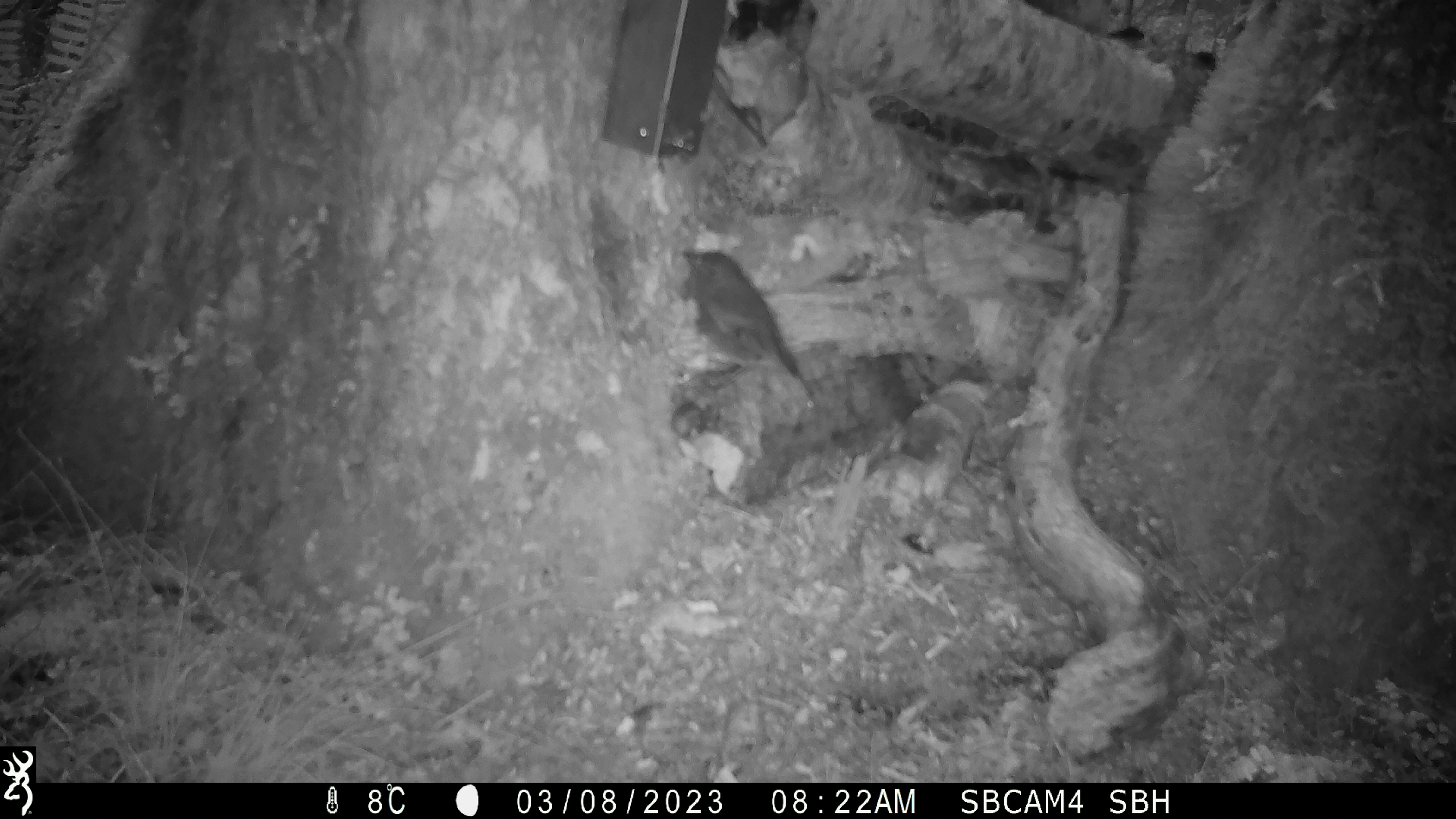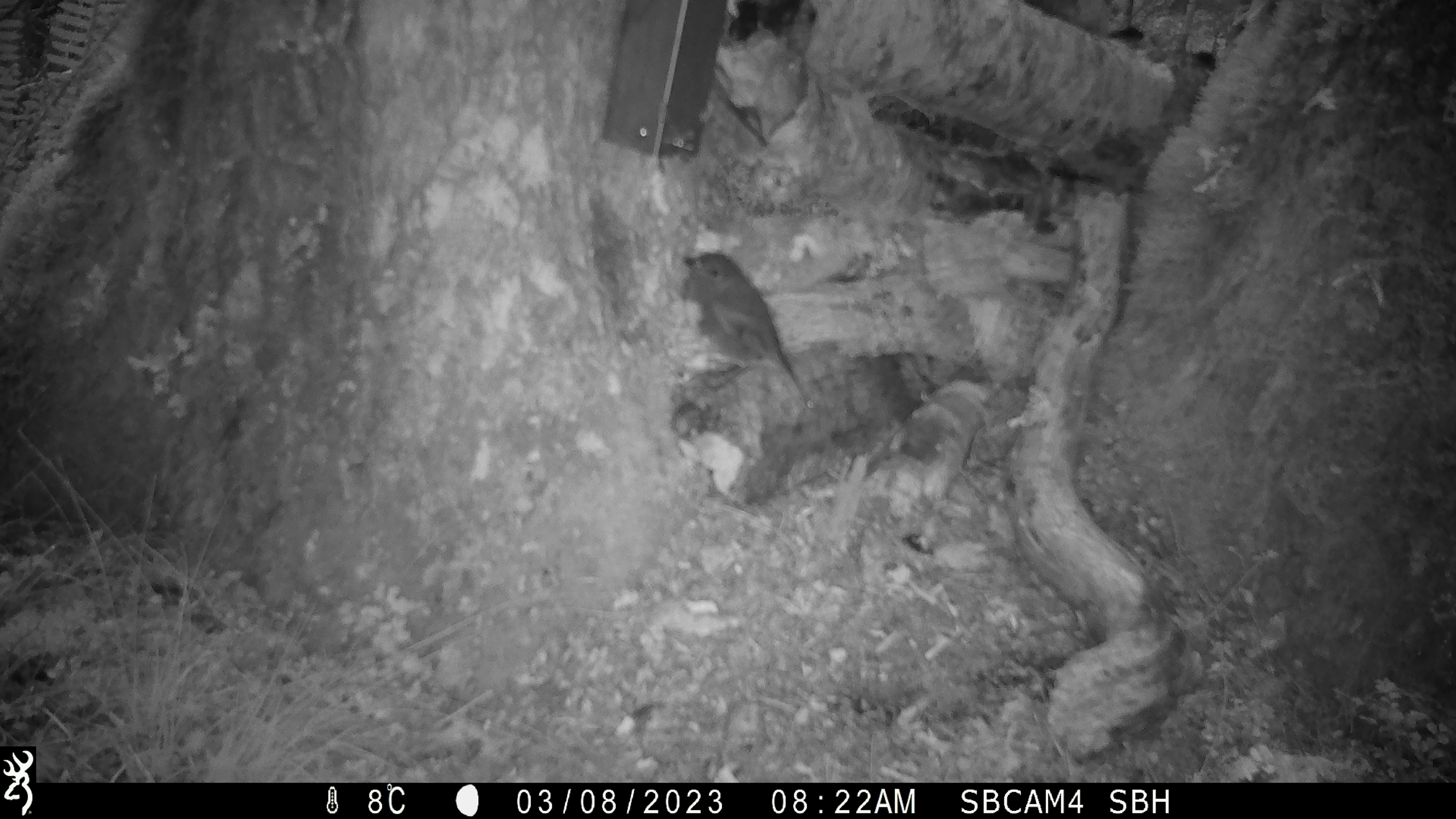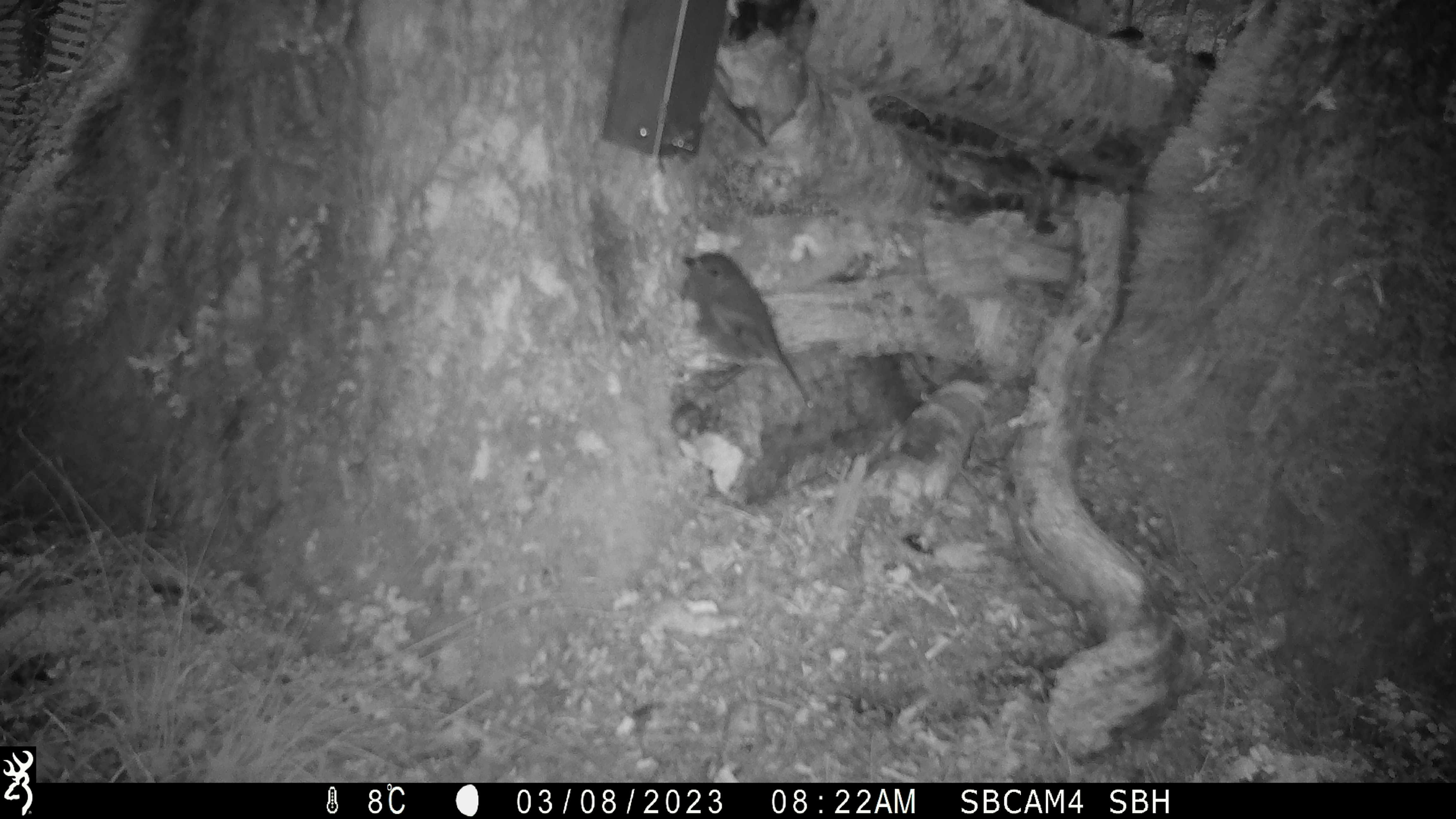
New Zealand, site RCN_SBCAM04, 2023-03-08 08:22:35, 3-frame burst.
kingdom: Animalia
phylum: Chordata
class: Aves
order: Passeriformes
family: Petroicidae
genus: Petroica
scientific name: Petroica australis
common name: new zealand robin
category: robin